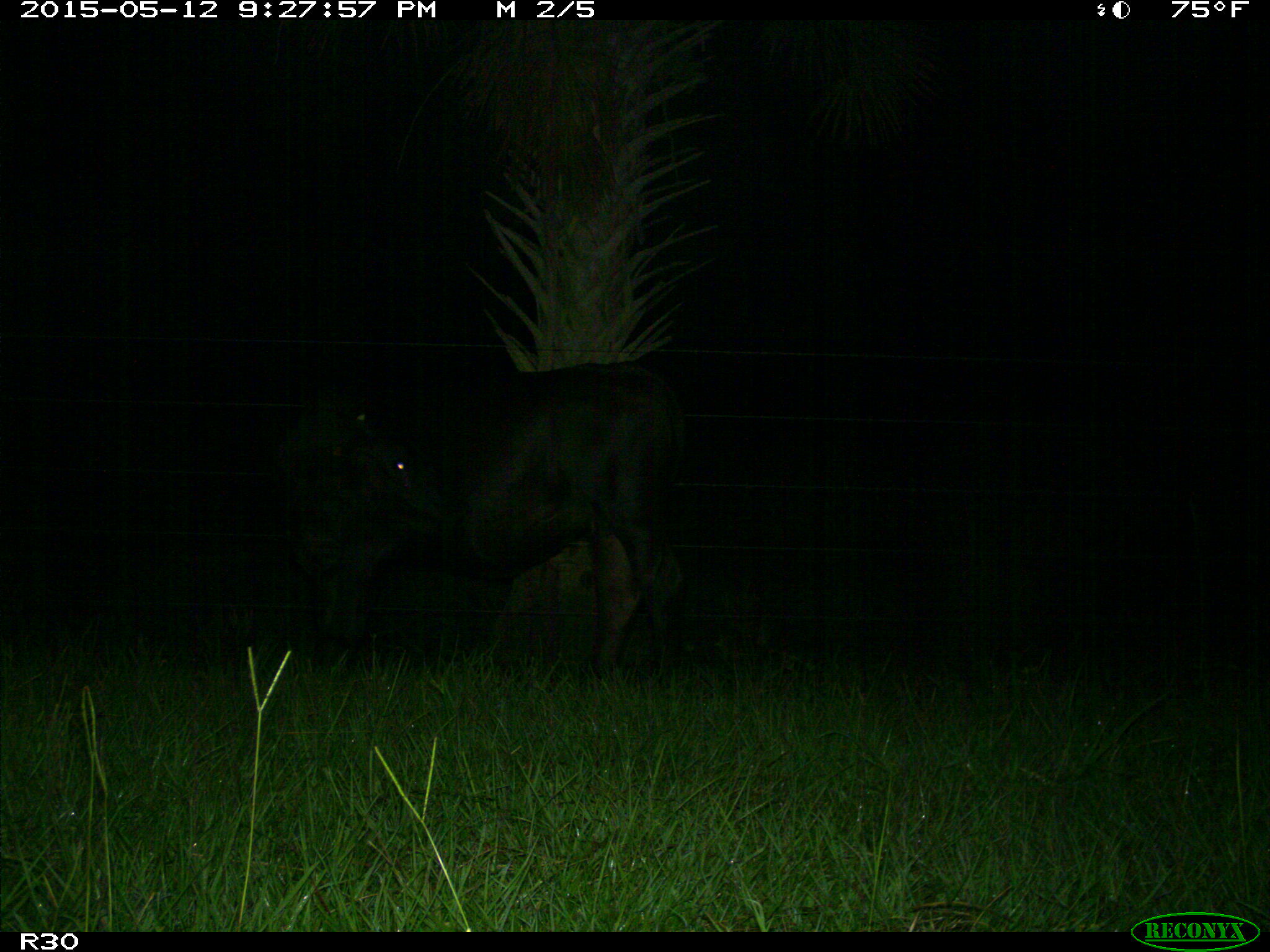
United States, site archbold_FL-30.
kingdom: Animalia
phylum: Chordata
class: Mammalia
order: Artiodactyla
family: Bovidae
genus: Bos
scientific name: Bos taurus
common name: domestic cow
Bos taurus (domestic cow).